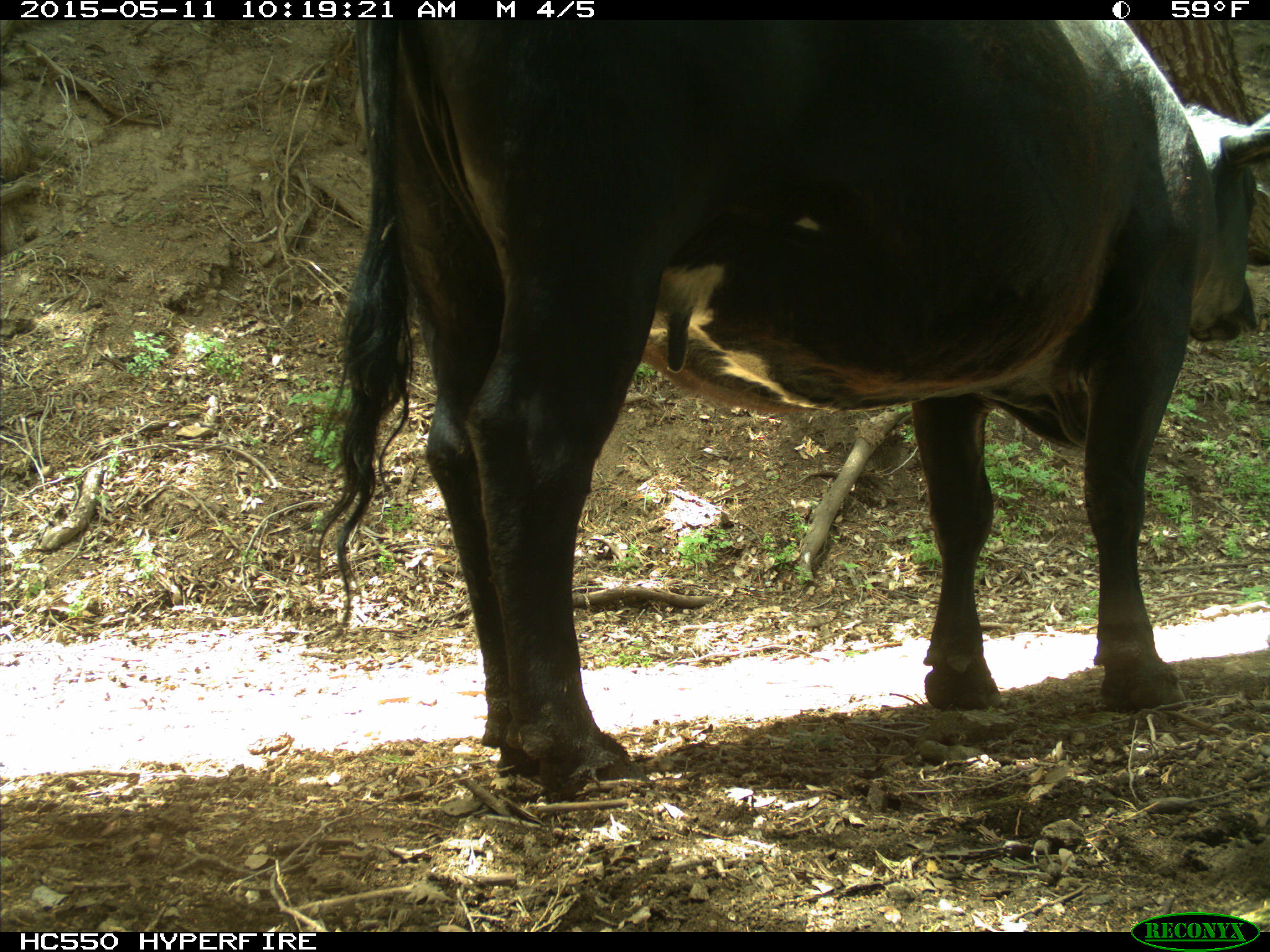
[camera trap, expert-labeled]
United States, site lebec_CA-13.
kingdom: Animalia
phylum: Chordata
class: Mammalia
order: Artiodactyla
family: Bovidae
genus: Bos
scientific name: Bos taurus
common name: domestic cow